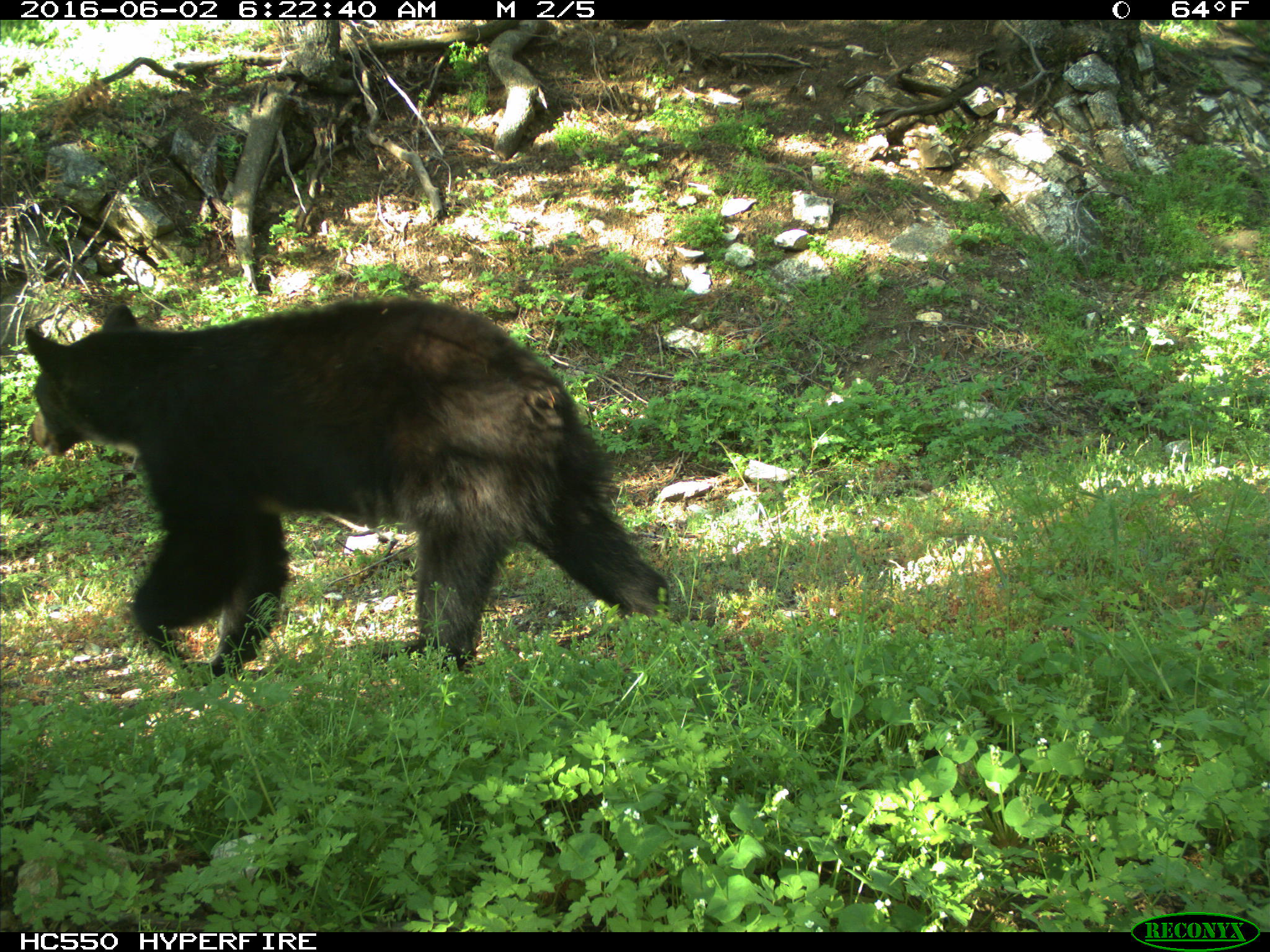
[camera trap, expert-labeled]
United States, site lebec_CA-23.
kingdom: Animalia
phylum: Chordata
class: Mammalia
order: Carnivora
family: Ursidae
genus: Ursus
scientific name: Ursus americanus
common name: american black bear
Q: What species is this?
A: Ursus americanus (american black bear).